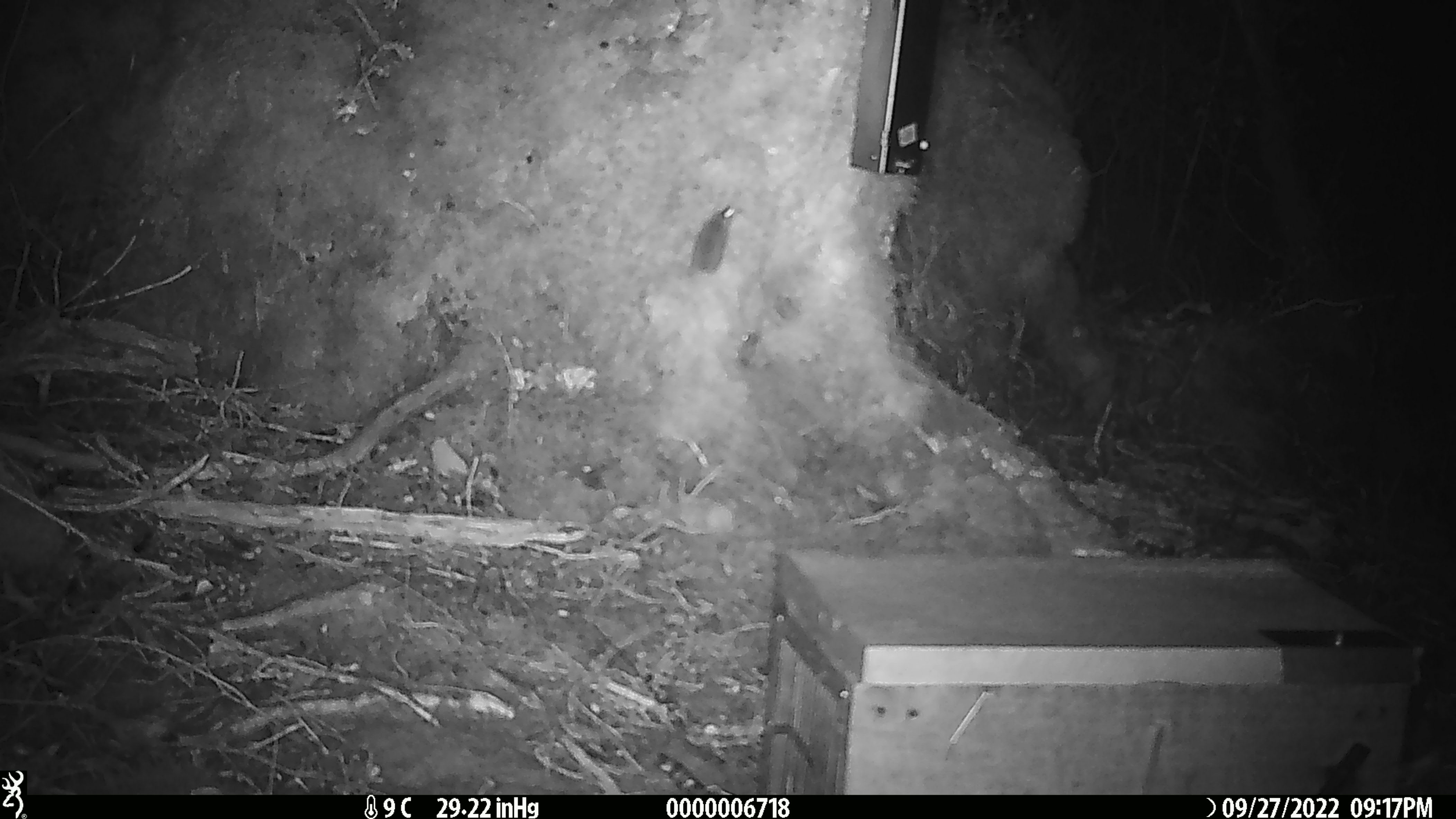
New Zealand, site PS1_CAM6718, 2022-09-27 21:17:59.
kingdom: Animalia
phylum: Chordata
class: Mammalia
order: Rodentia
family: Muridae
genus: Mus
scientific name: Mus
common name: mouse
Mouse (Mus).